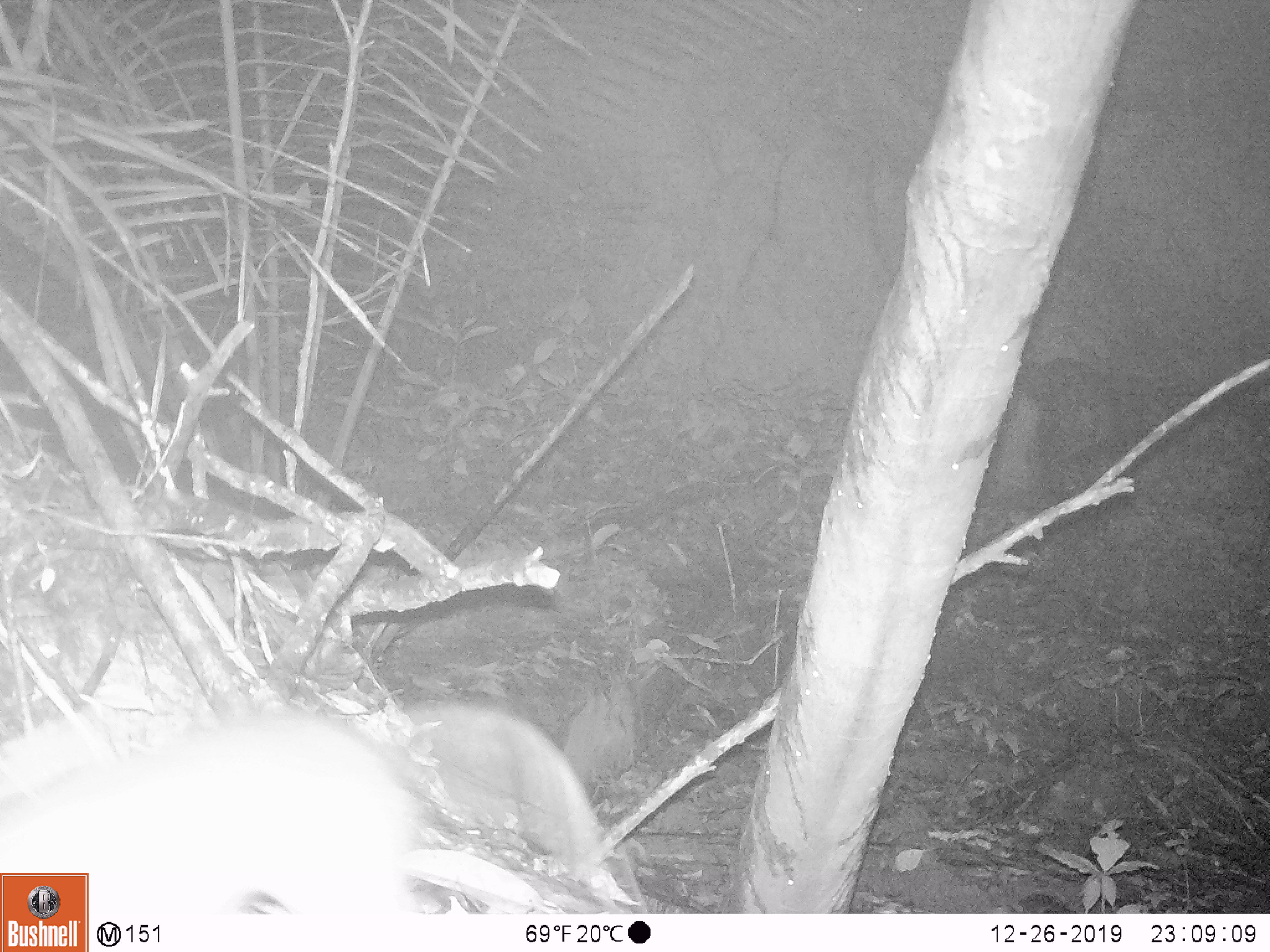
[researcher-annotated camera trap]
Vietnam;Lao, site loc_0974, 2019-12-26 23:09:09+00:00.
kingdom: Animalia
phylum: Chordata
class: Mammalia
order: Rodentia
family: Muridae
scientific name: Muridae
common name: old-world mice and rats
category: unidentified murid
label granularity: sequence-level